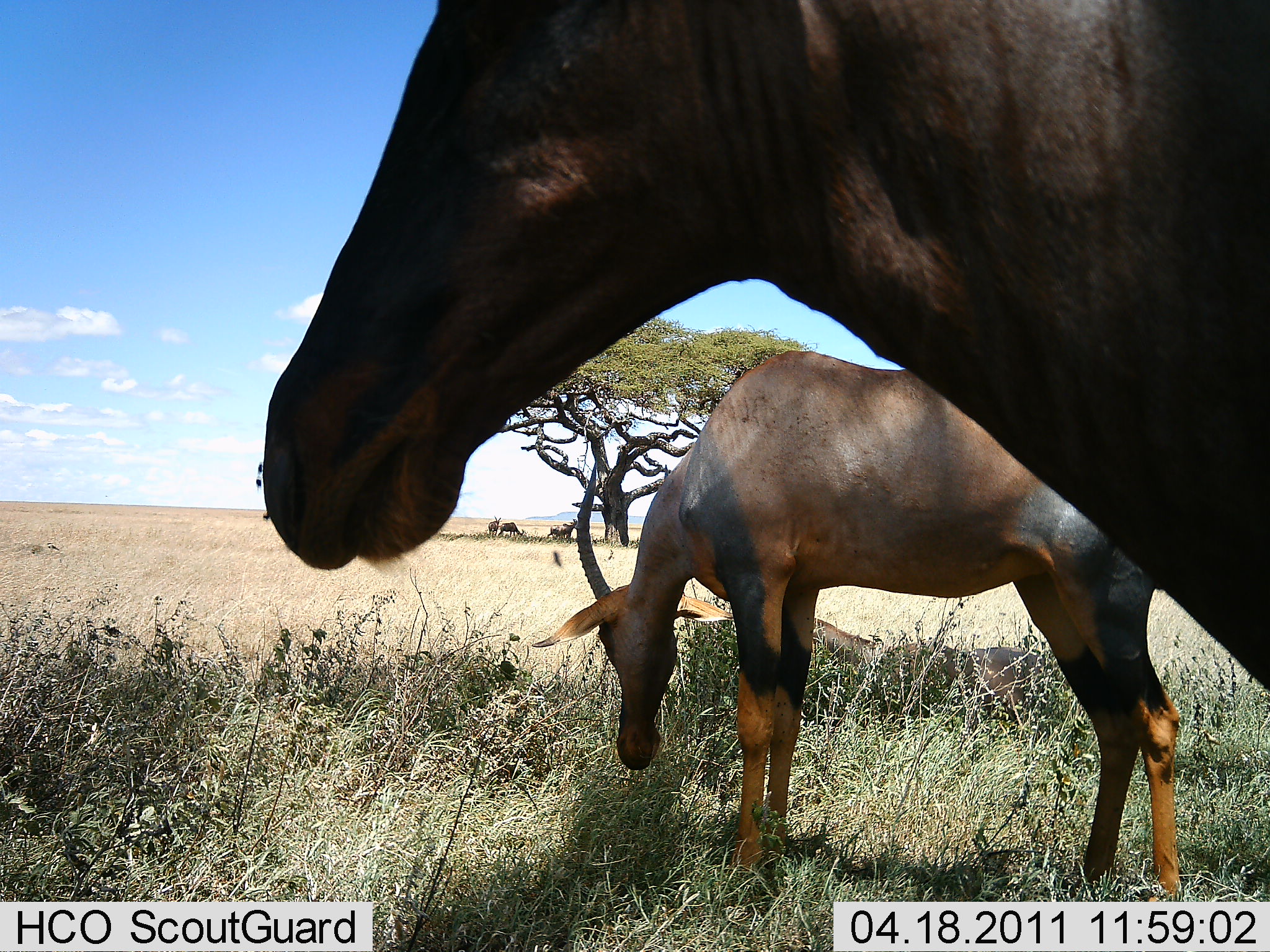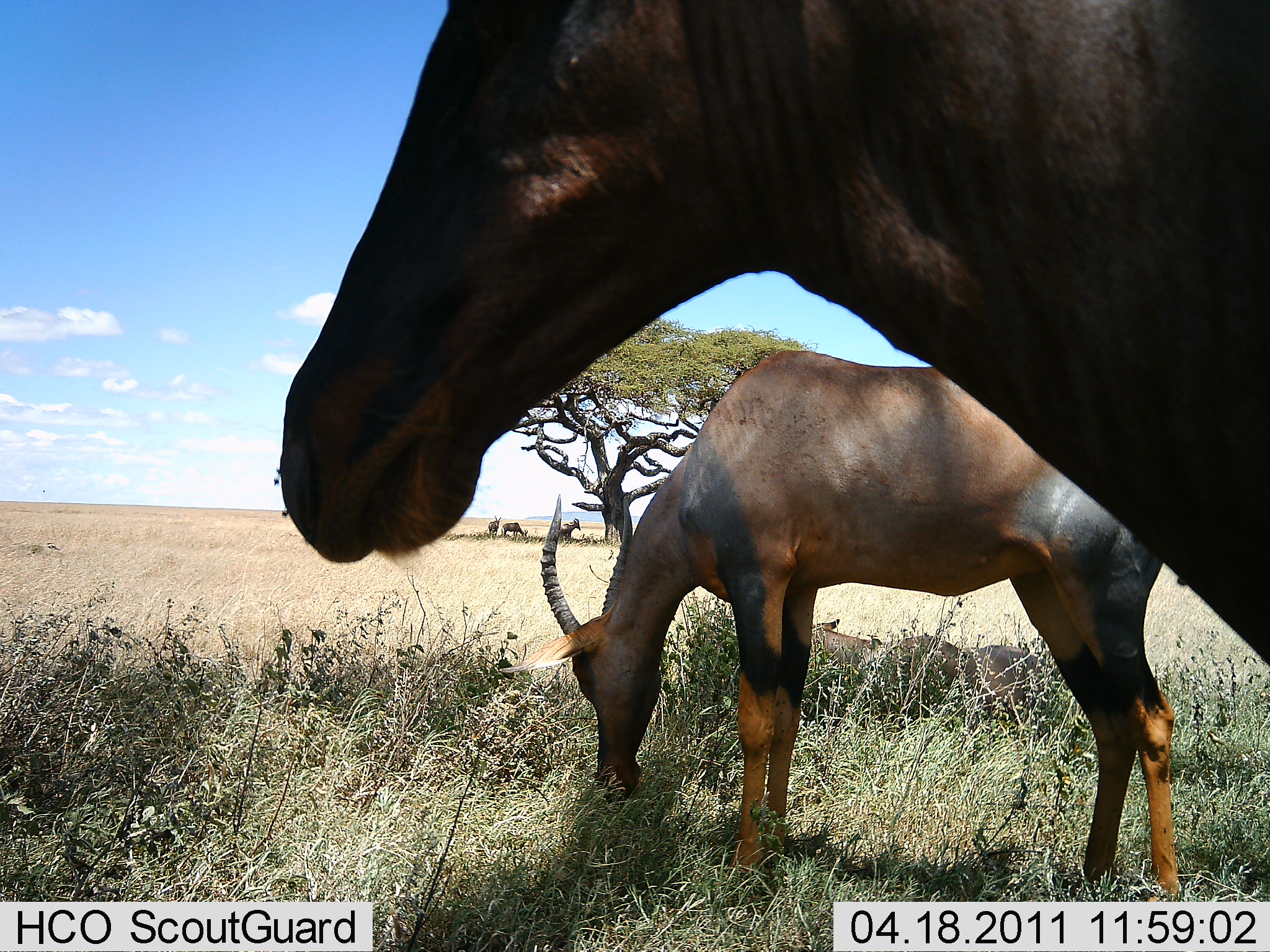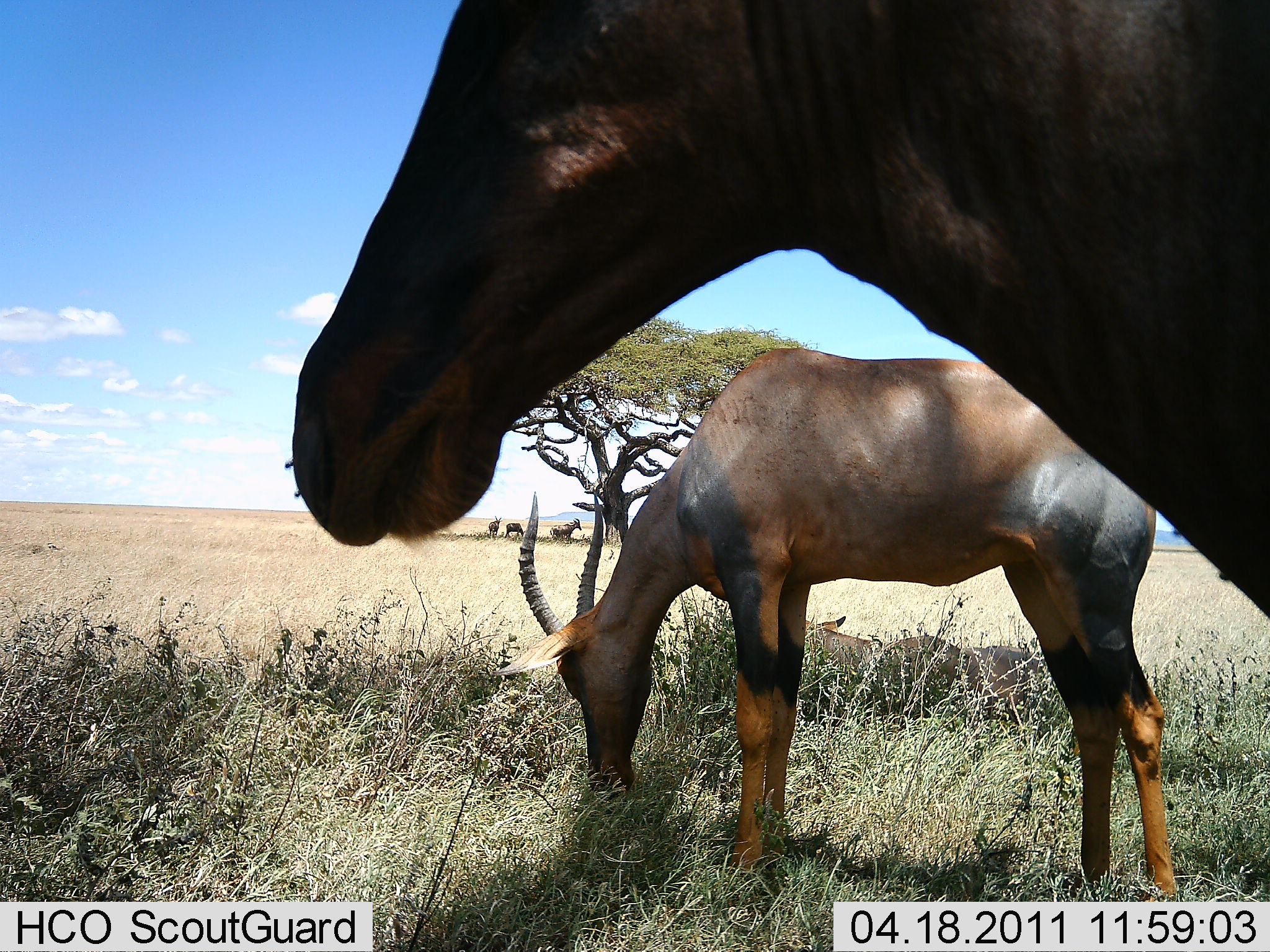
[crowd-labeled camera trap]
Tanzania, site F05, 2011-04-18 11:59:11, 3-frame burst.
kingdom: Animalia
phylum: Chordata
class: Mammalia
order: Artiodactyla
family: Bovidae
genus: Damaliscus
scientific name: Damaliscus lunatus jimela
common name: topi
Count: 2.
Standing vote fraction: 90%.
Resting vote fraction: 10%.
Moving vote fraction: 0%.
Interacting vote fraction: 0%.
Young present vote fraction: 0%.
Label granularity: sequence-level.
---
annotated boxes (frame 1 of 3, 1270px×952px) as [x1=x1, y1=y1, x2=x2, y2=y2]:
animal: [x1=263, y1=0, x2=1270, y2=699]; [x1=533, y1=349, x2=1183, y2=925]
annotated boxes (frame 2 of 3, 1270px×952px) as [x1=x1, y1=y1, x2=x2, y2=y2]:
animal: [x1=279, y1=0, x2=1270, y2=664]; [x1=495, y1=352, x2=1185, y2=914]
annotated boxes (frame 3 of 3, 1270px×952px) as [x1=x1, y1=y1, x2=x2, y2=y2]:
animal: [x1=292, y1=0, x2=1270, y2=617]; [x1=491, y1=348, x2=1182, y2=906]